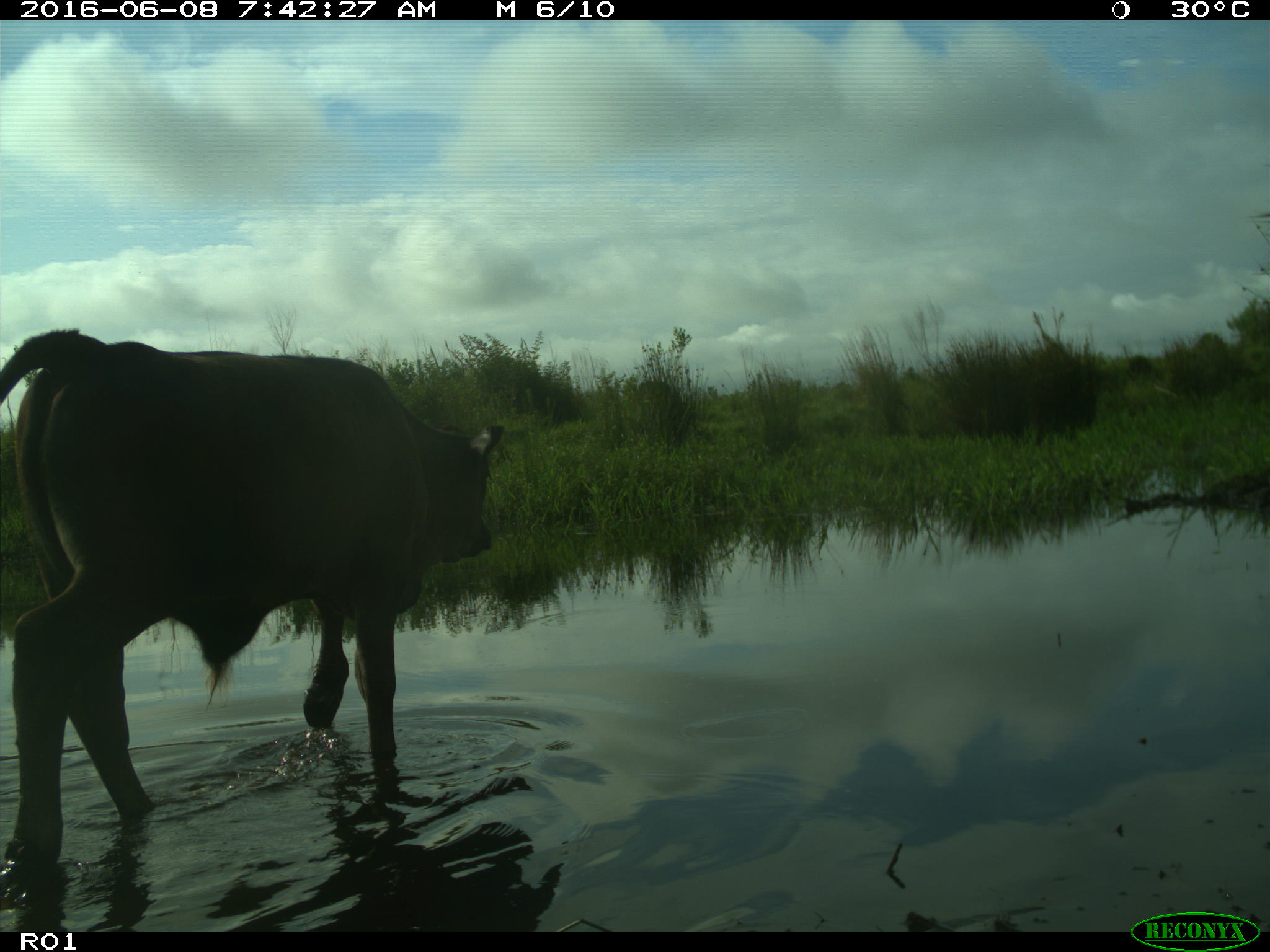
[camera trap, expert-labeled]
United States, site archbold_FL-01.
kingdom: Animalia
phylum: Chordata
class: Mammalia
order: Artiodactyla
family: Bovidae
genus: Bos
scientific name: Bos taurus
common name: domestic cow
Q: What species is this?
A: Bos taurus (domestic cow).